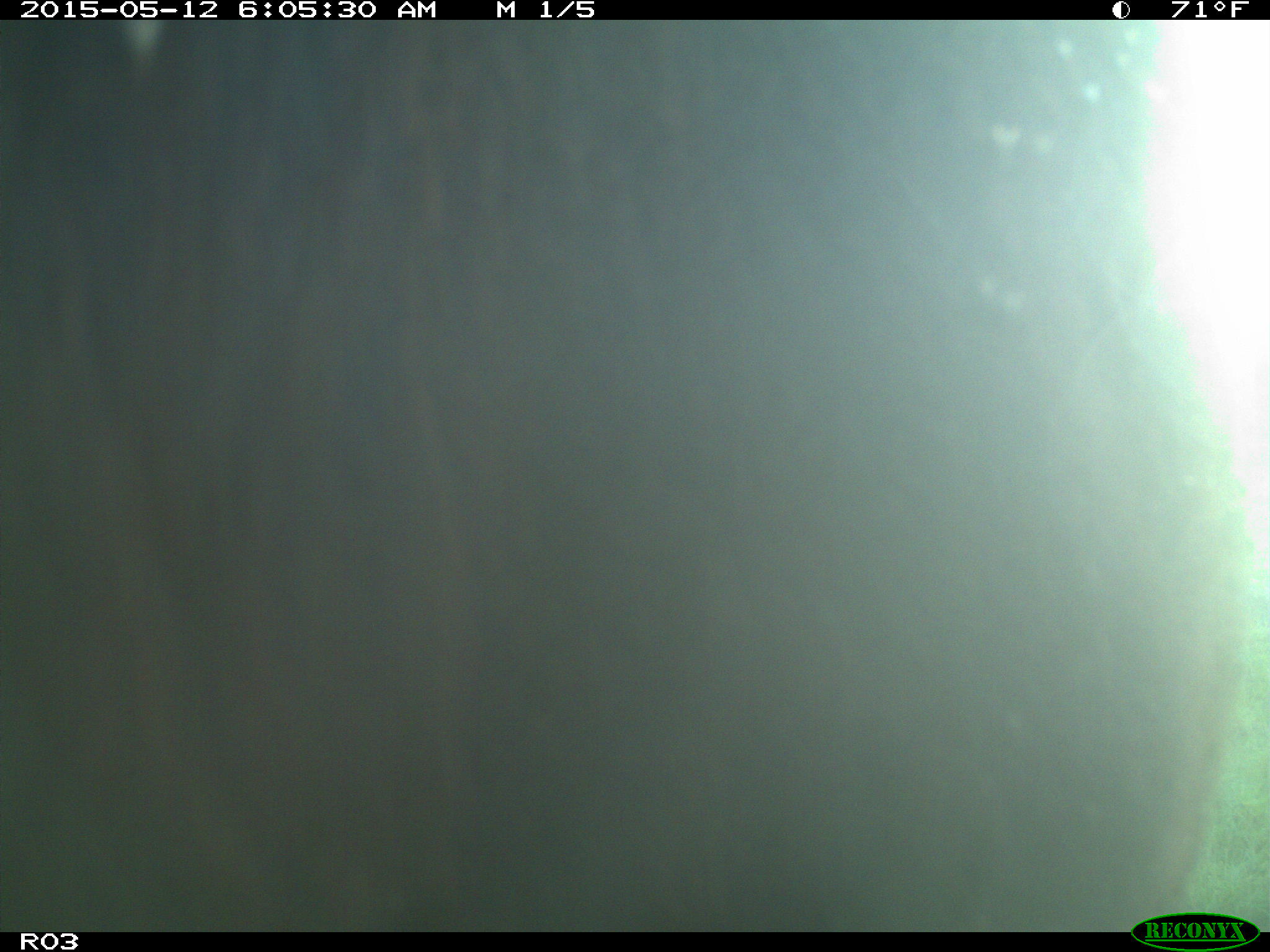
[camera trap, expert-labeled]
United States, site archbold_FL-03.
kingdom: Animalia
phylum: Chordata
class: Mammalia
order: Artiodactyla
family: Bovidae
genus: Bos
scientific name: Bos taurus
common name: domestic cow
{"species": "Bos taurus (domestic cow)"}